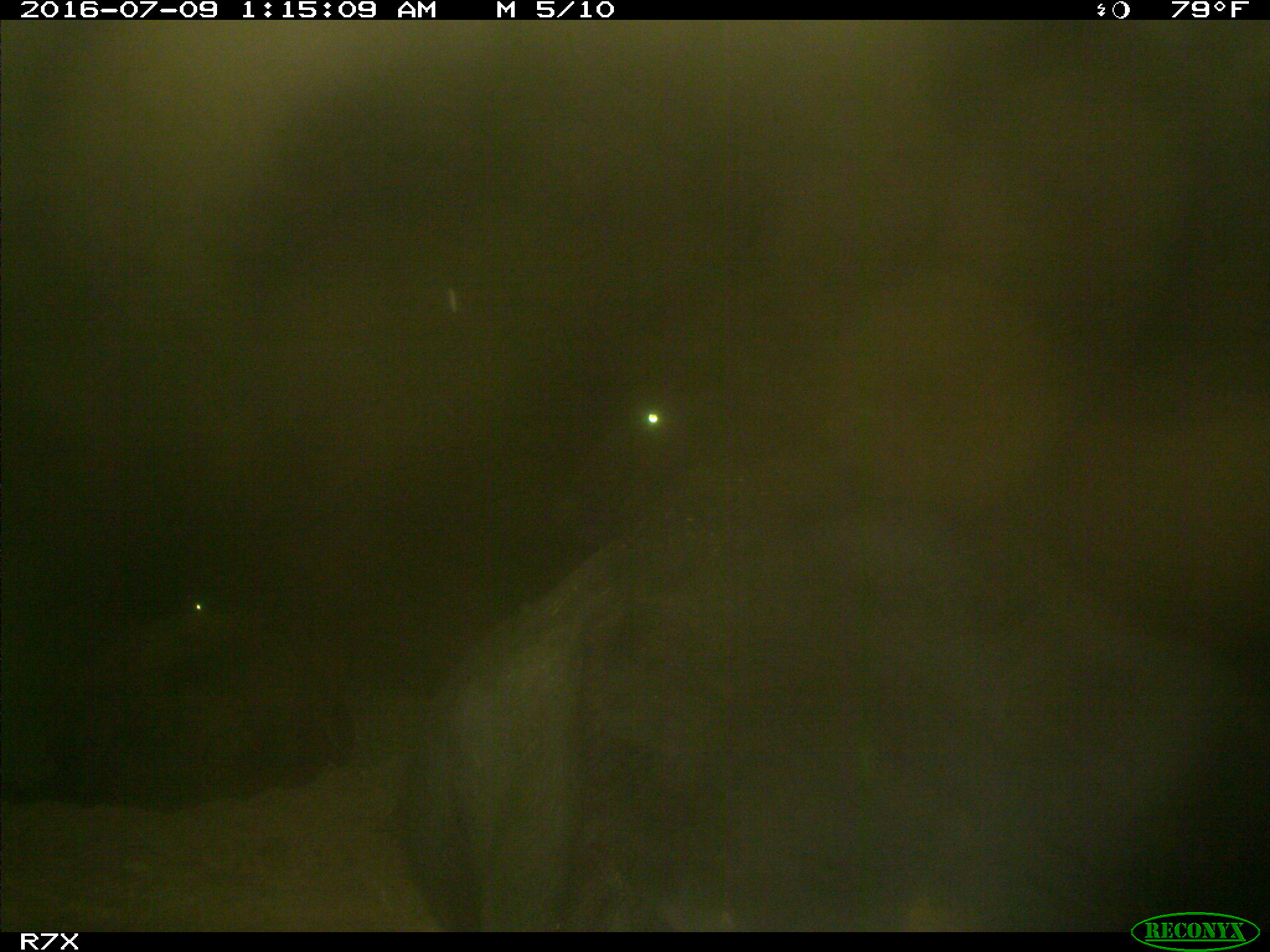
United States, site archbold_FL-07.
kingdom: Animalia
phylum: Chordata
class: Mammalia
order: Artiodactyla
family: Bovidae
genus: Bos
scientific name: Bos taurus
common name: domestic cow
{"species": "Bos taurus (domestic cow)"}